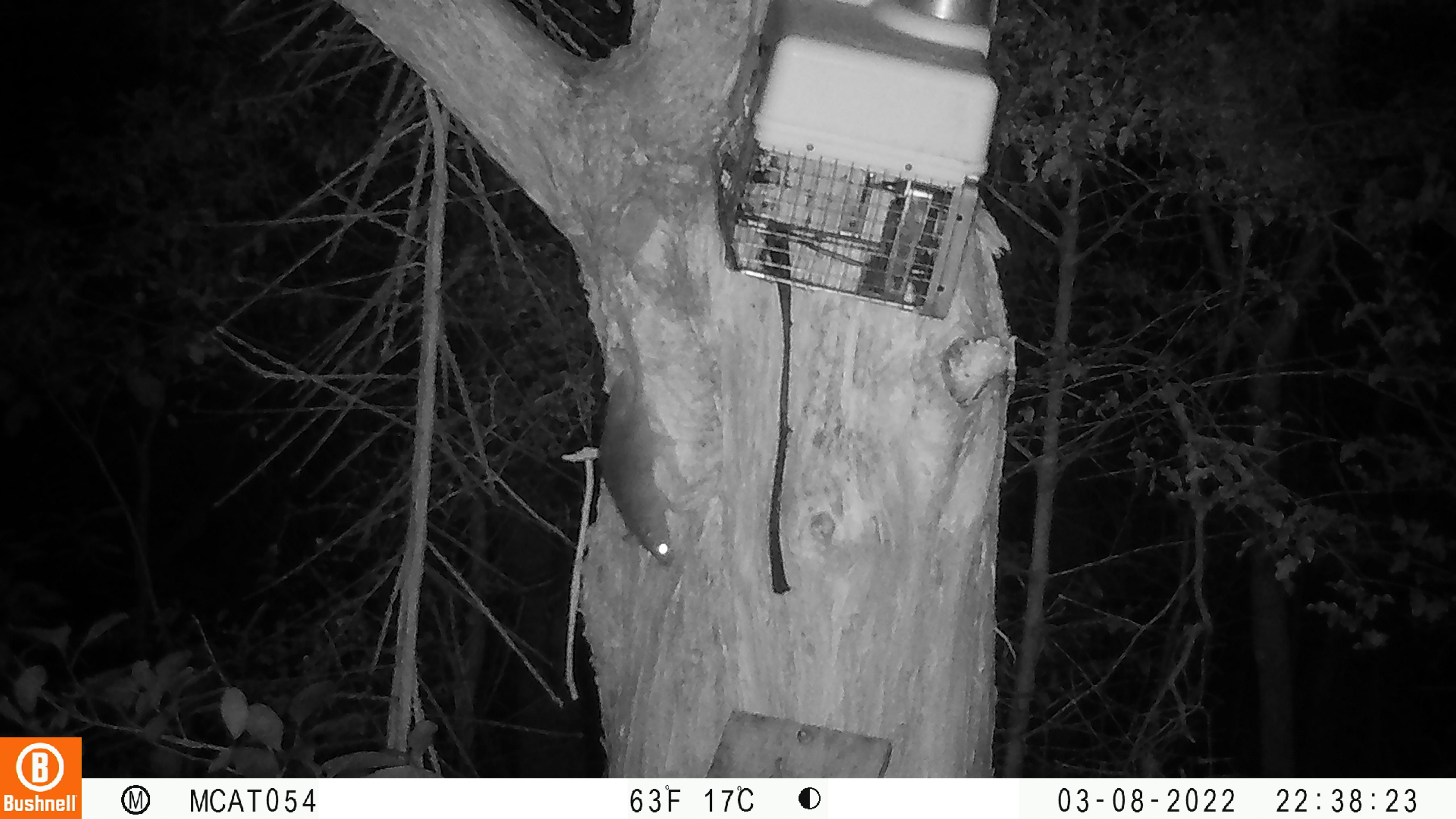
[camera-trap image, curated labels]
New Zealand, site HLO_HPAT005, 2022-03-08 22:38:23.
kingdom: Animalia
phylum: Chordata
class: Mammalia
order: Rodentia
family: Muridae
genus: Rattus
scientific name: Rattus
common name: rat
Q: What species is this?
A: Rat (Rattus).